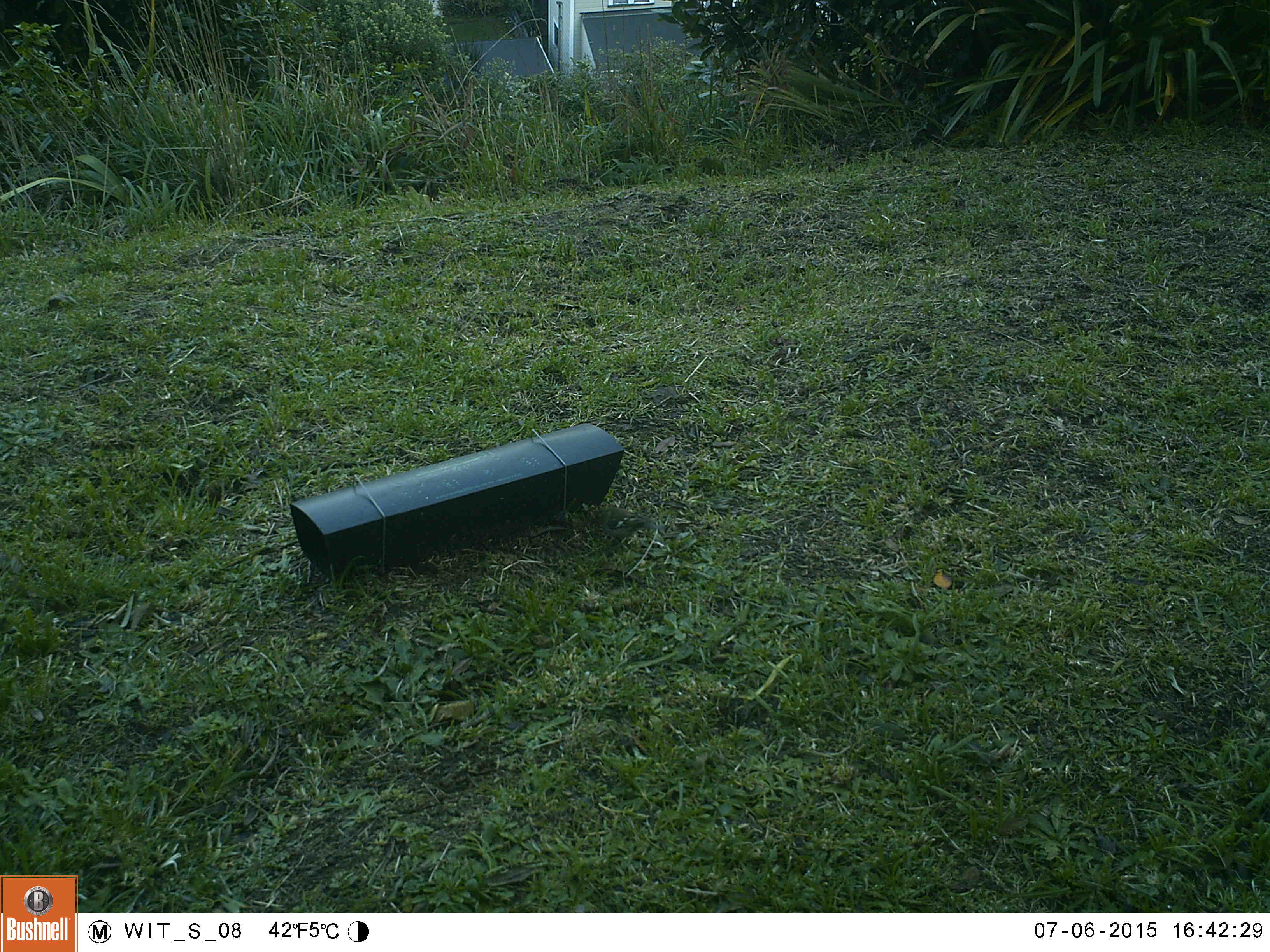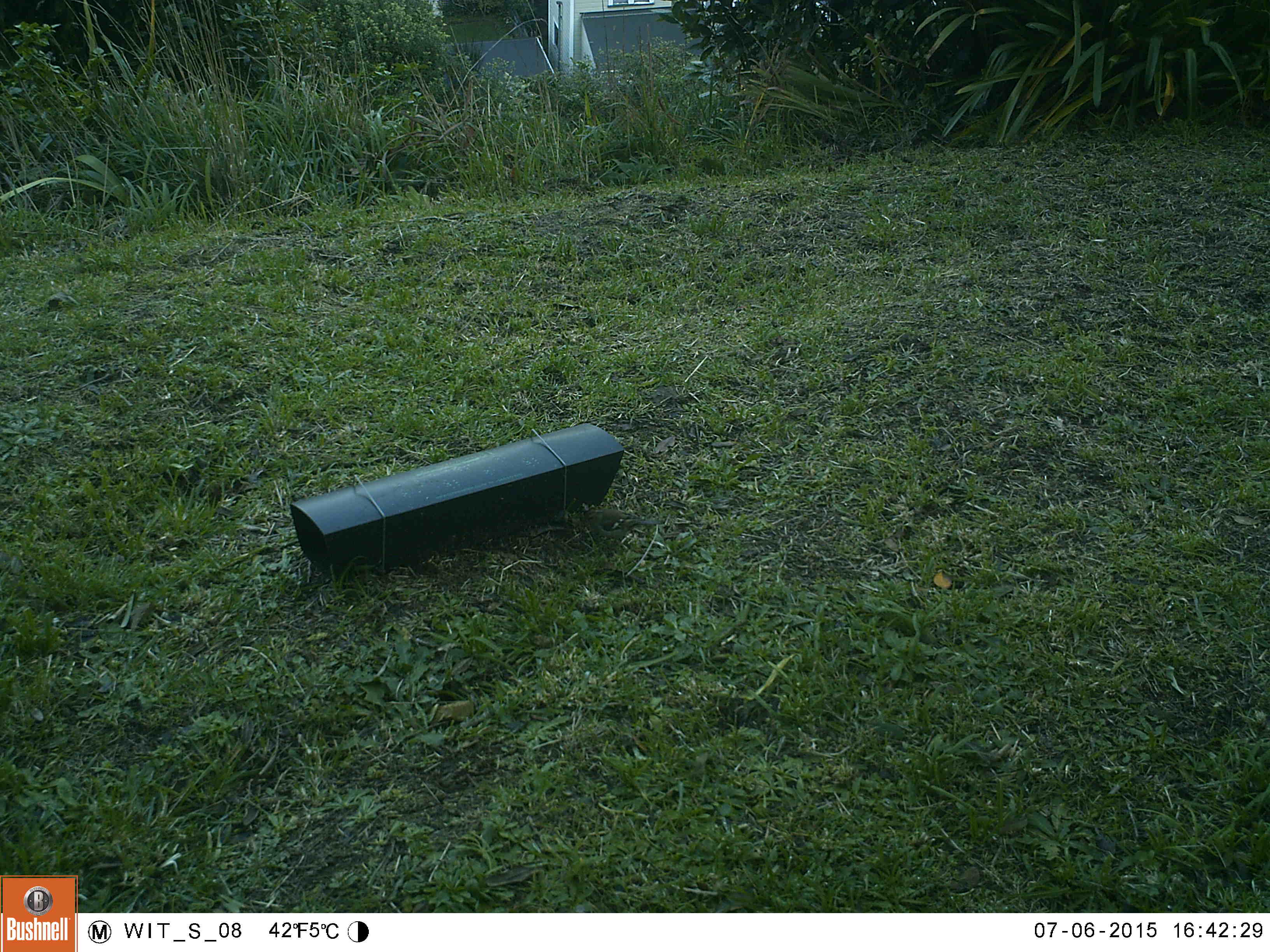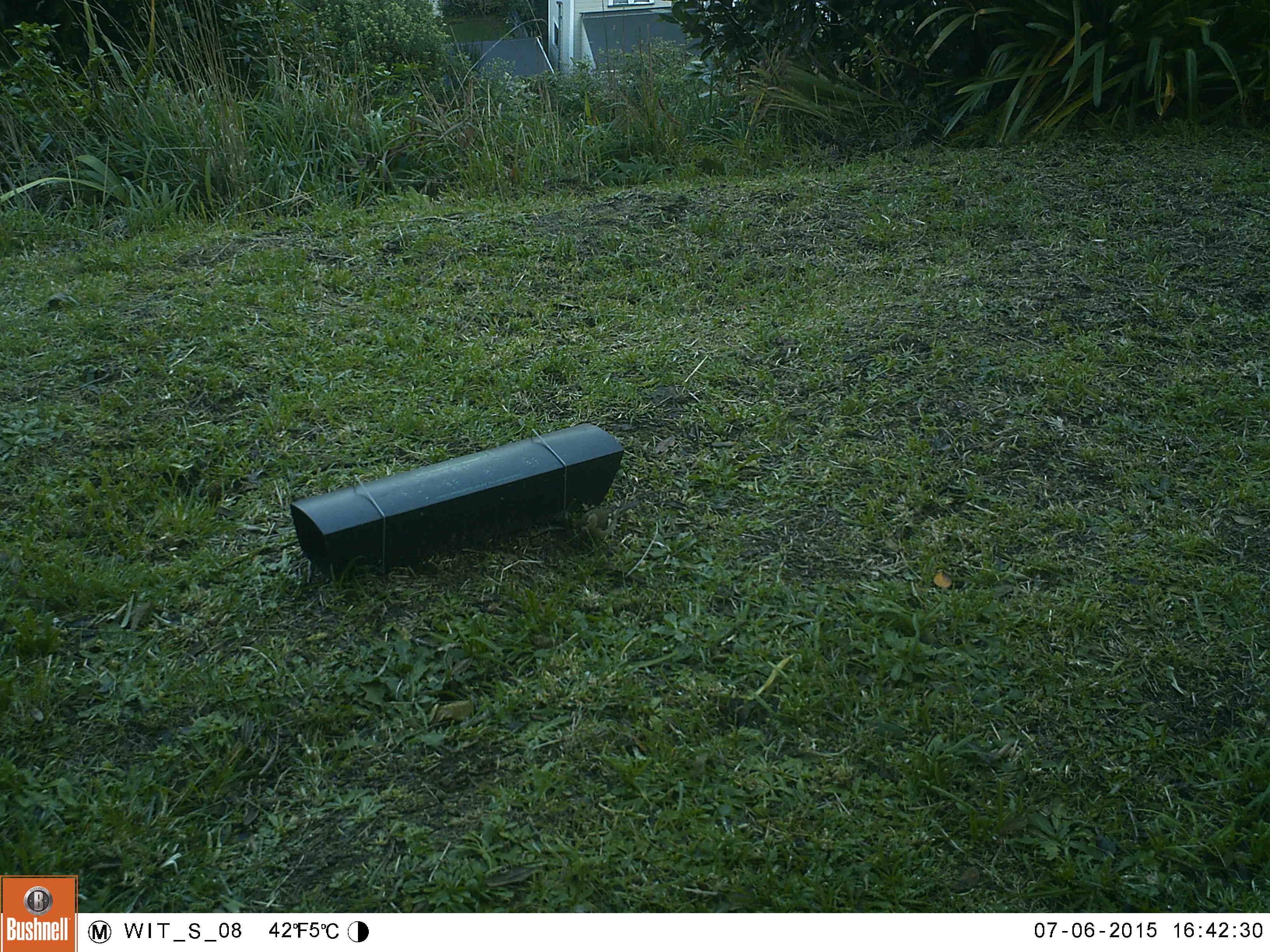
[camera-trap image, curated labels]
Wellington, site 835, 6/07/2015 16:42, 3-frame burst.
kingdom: Animalia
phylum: Chordata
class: Aves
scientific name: Aves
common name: bird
Bird (Aves).